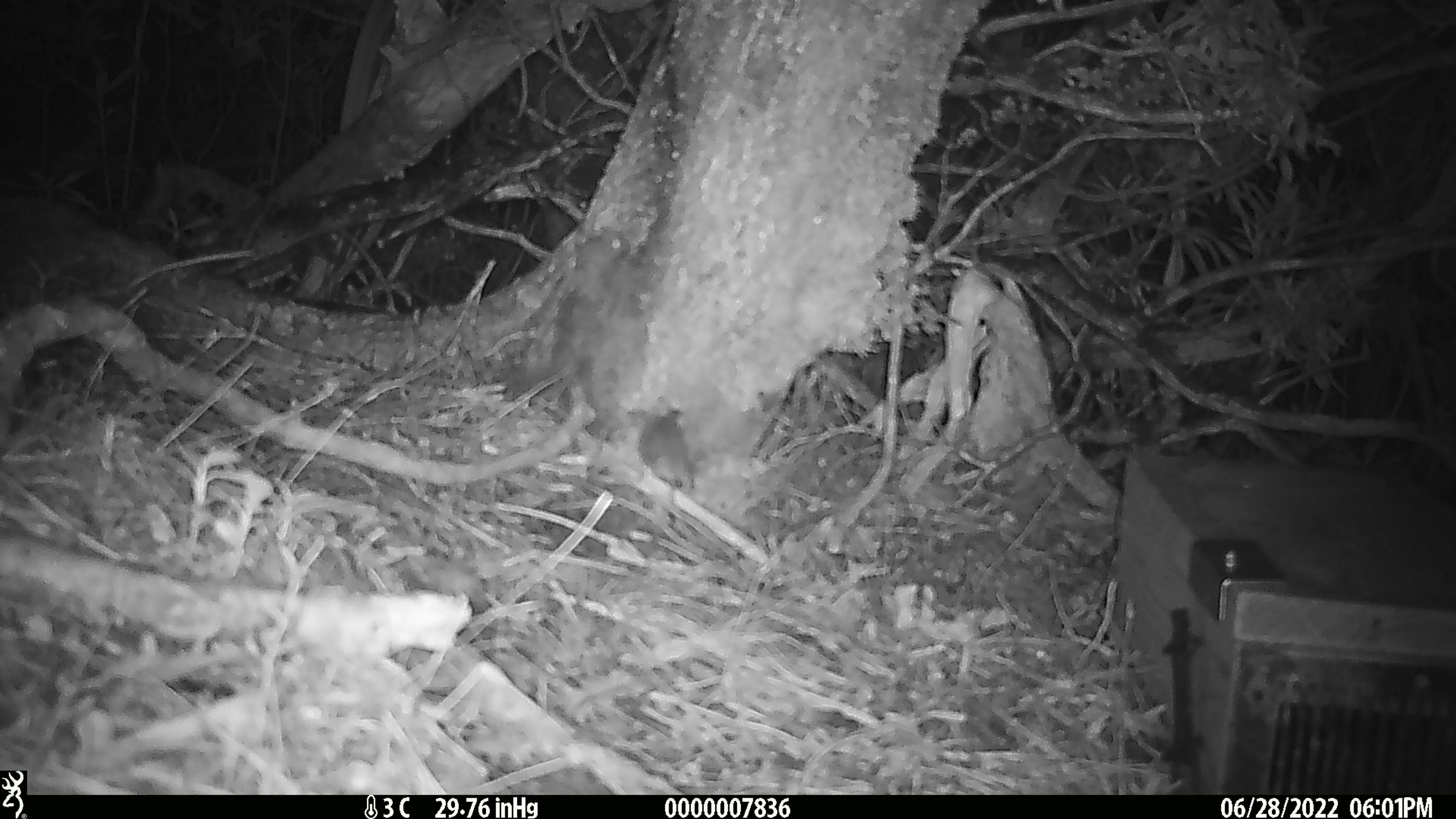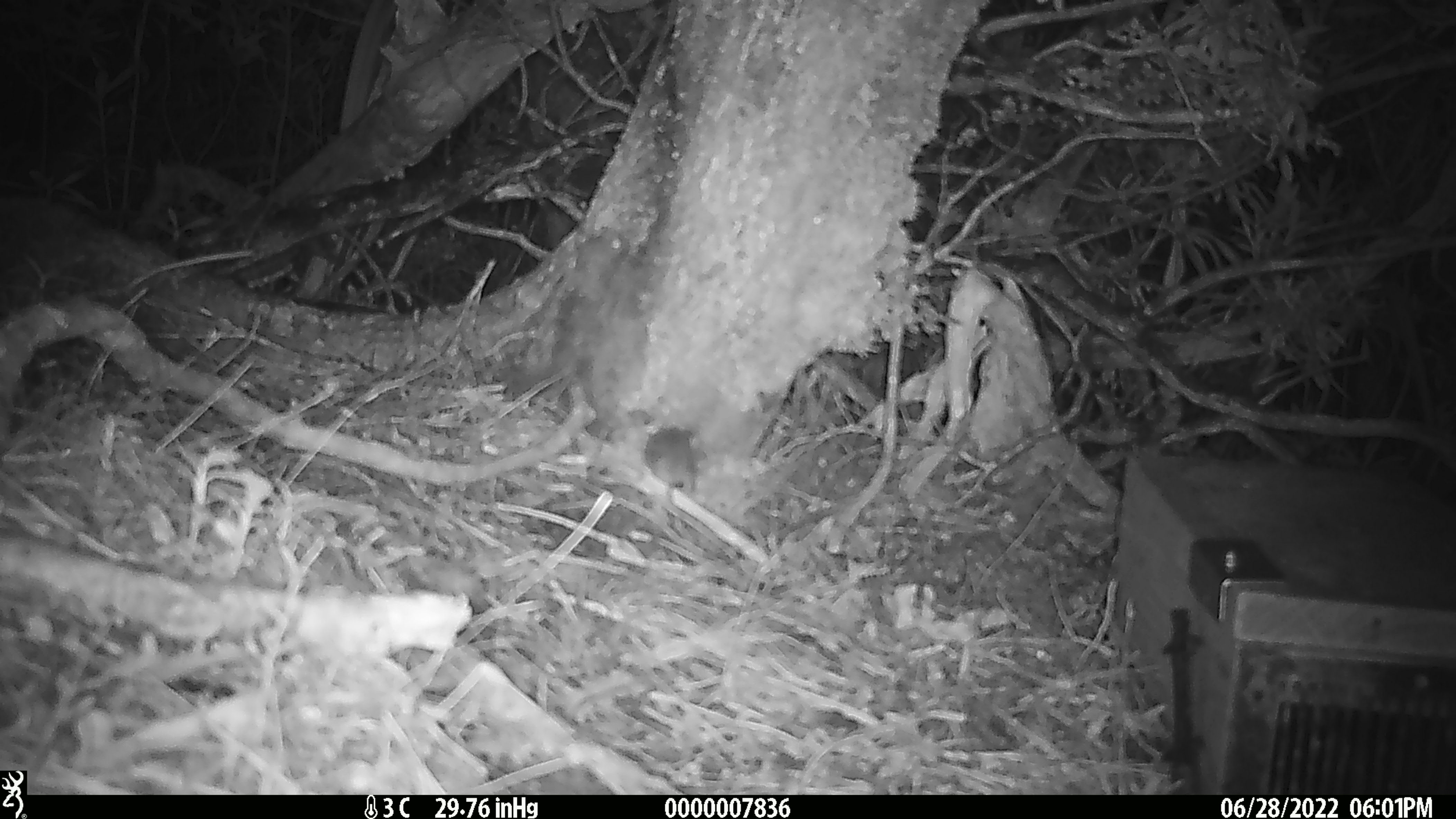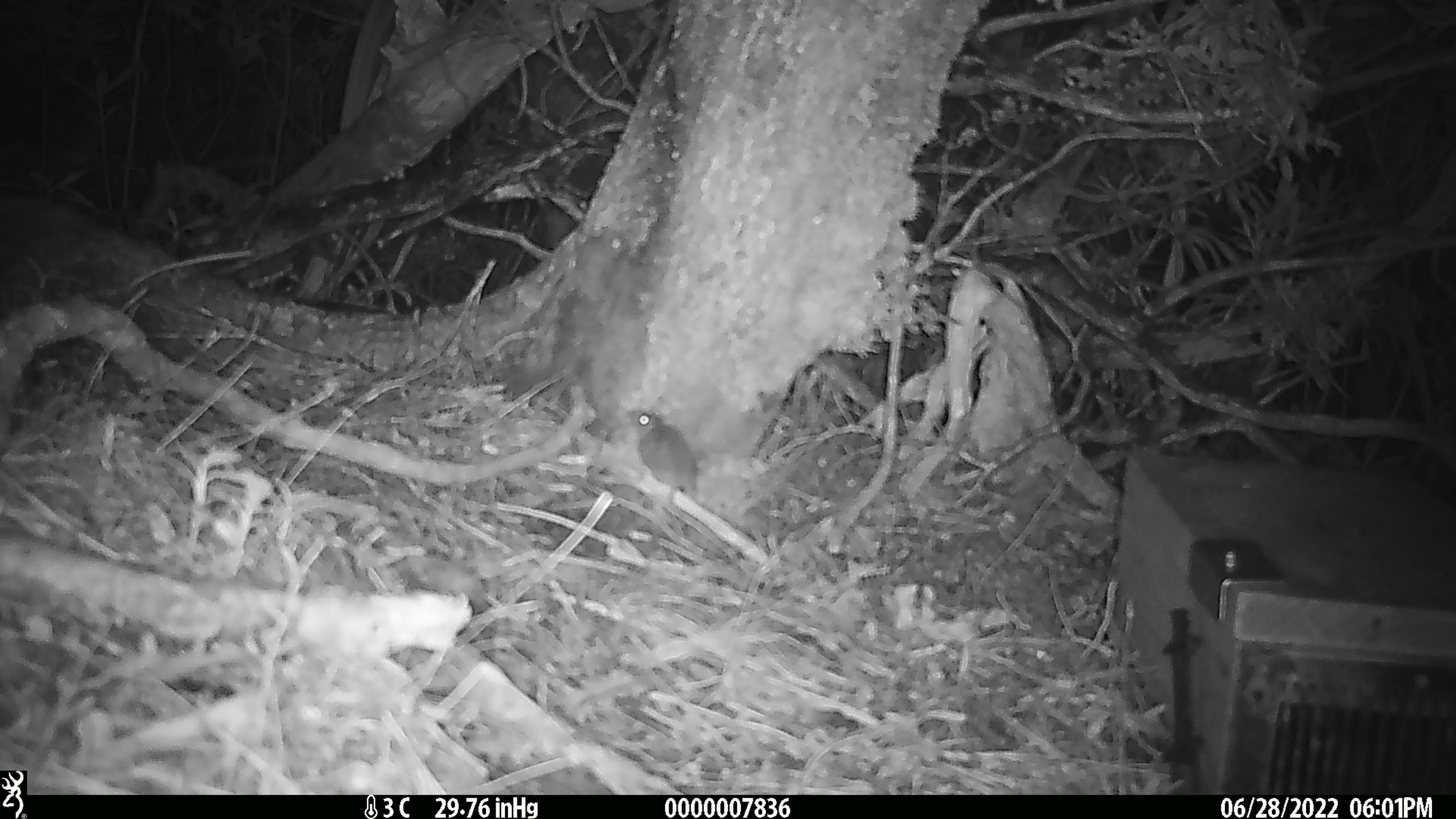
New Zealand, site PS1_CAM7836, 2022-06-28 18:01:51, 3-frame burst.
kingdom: Animalia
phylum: Chordata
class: Mammalia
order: Rodentia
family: Muridae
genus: Mus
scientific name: Mus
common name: mouse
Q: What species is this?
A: Mouse (Mus).